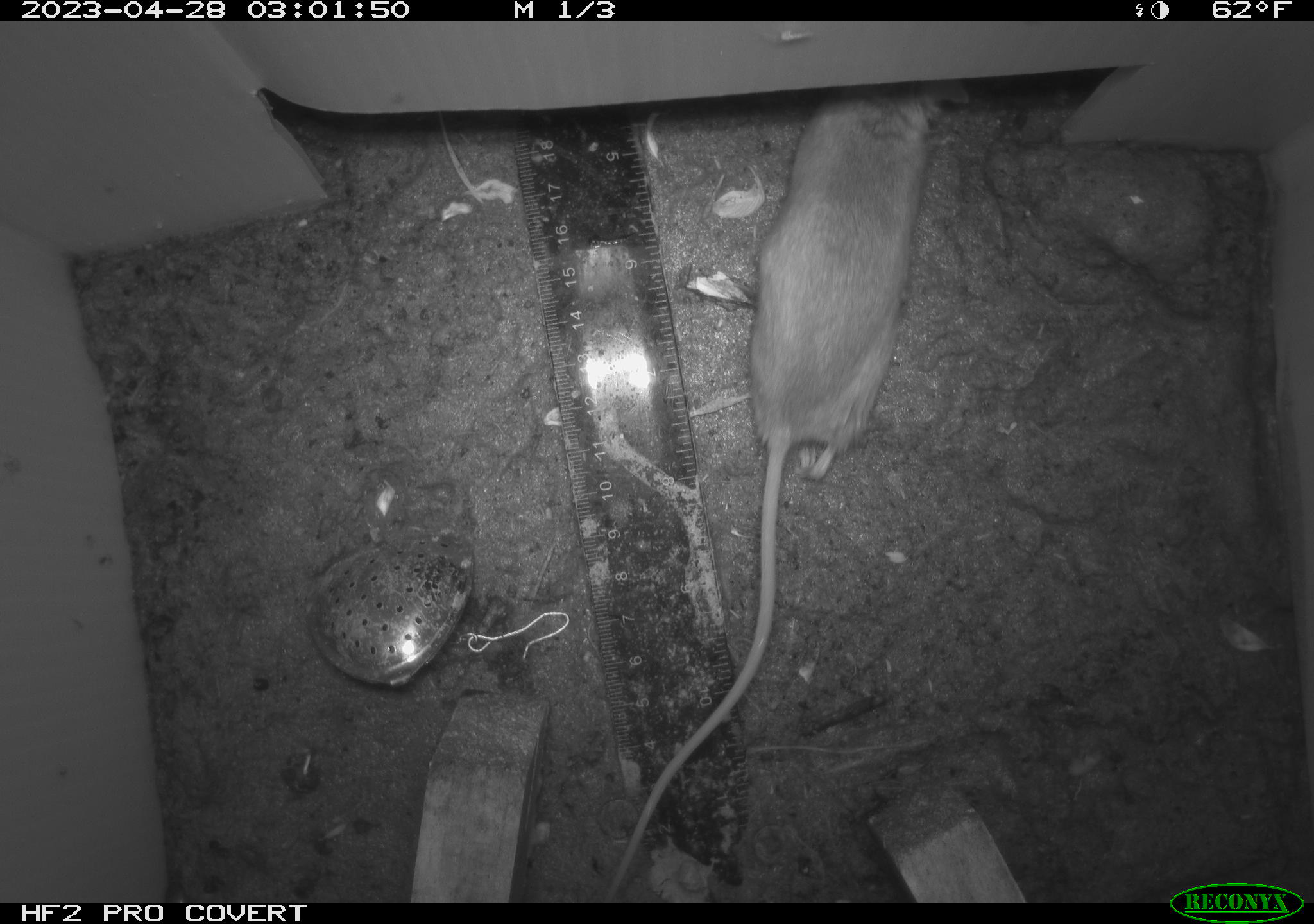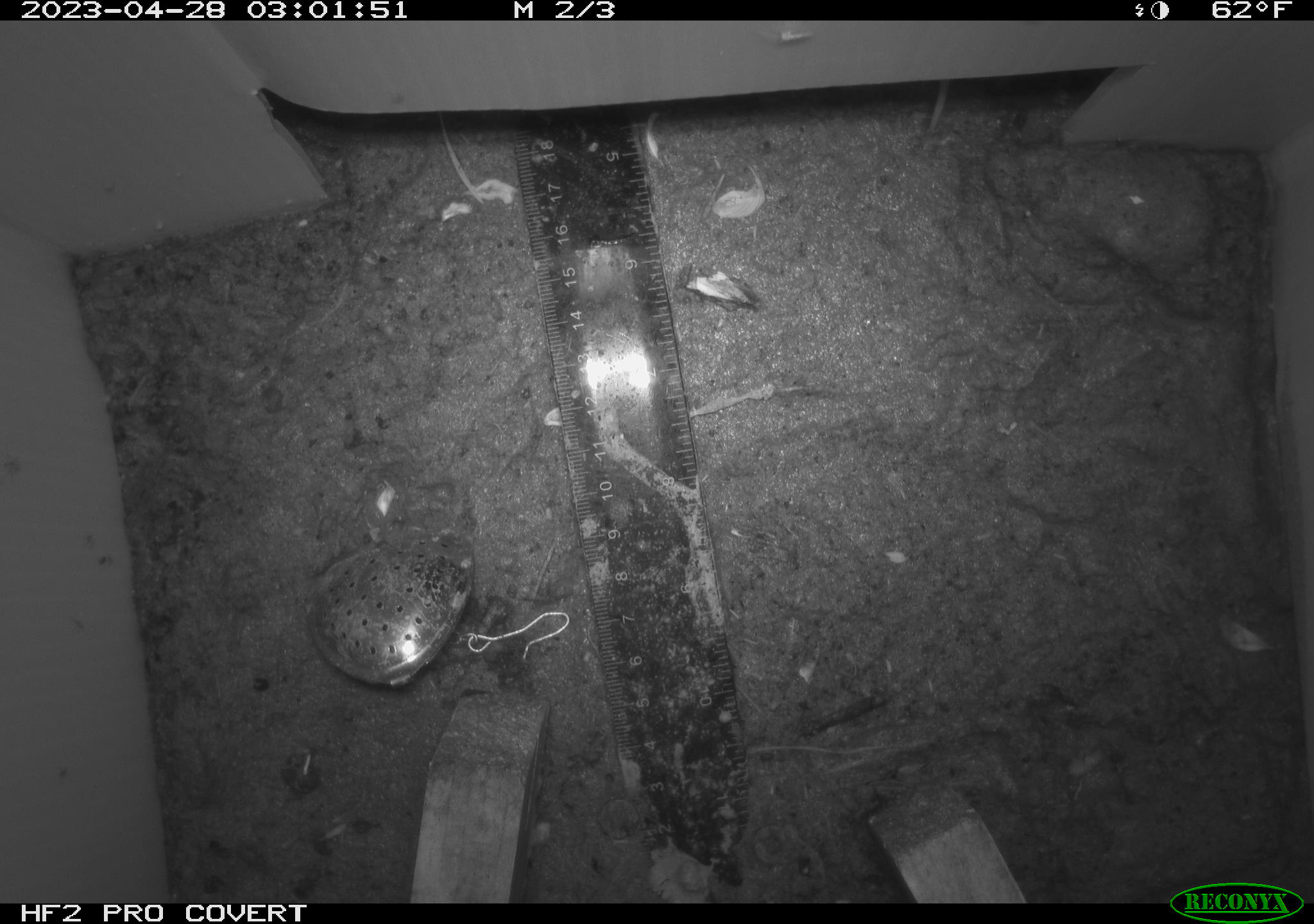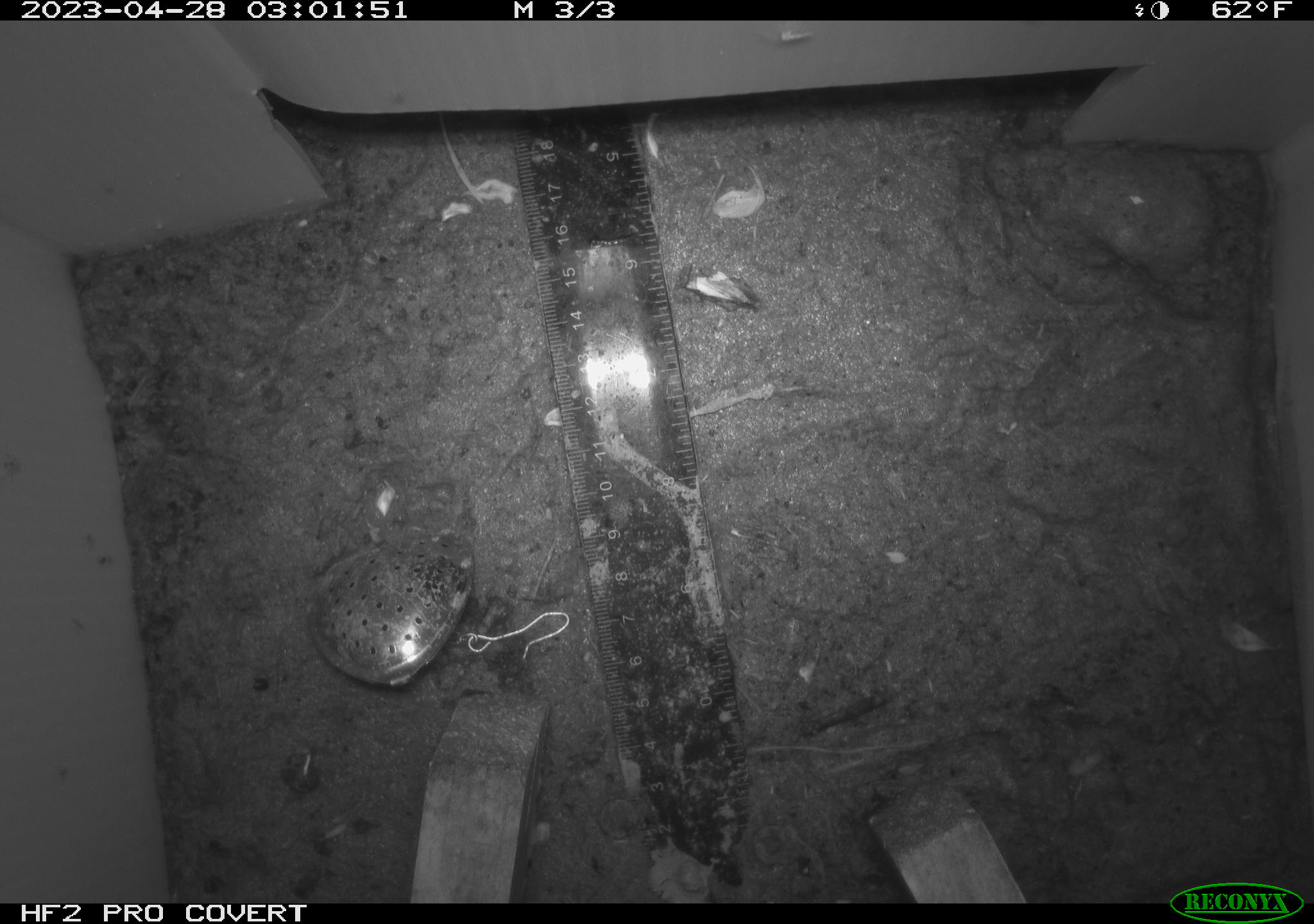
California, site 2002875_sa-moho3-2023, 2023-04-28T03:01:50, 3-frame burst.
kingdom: Animalia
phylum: Chordata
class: Mammalia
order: Rodentia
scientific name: Rodentia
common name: mouse species